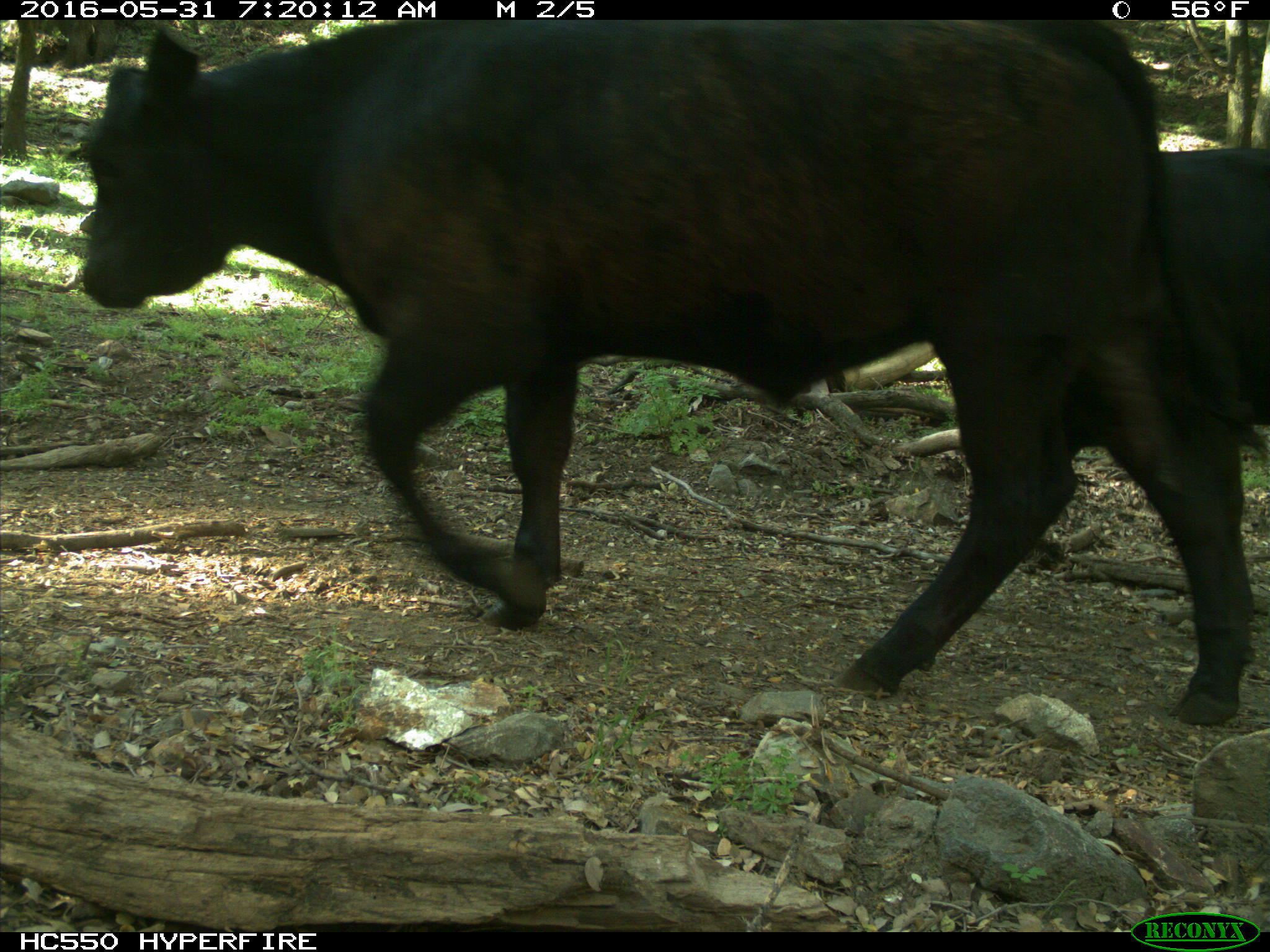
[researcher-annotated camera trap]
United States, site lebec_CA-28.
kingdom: Animalia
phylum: Chordata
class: Mammalia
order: Artiodactyla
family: Bovidae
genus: Bos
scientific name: Bos taurus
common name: domestic cow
Bos taurus (domestic cow).